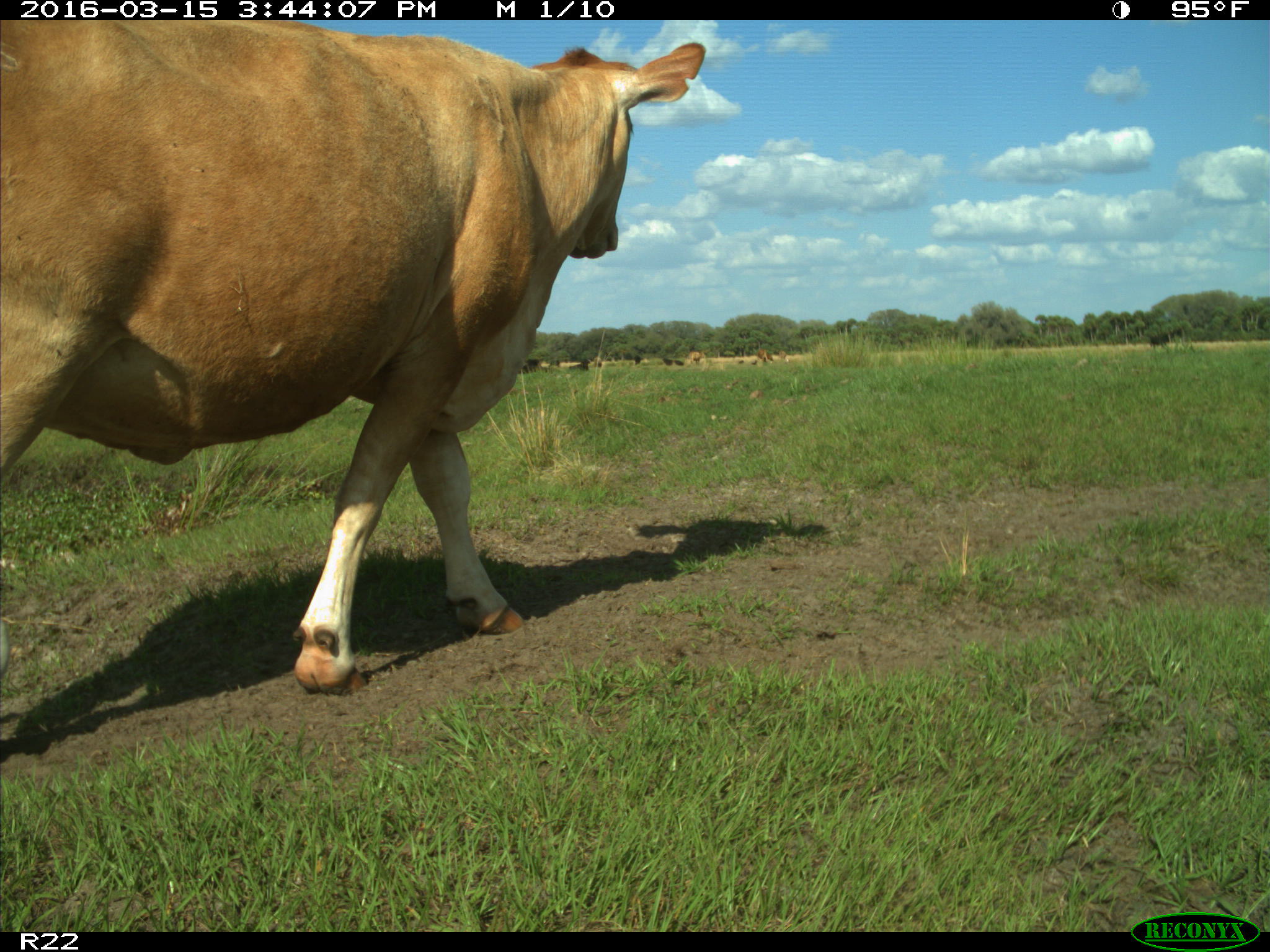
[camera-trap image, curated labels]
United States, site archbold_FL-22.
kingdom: Animalia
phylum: Chordata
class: Mammalia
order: Artiodactyla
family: Bovidae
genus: Bos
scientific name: Bos taurus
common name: domestic cow